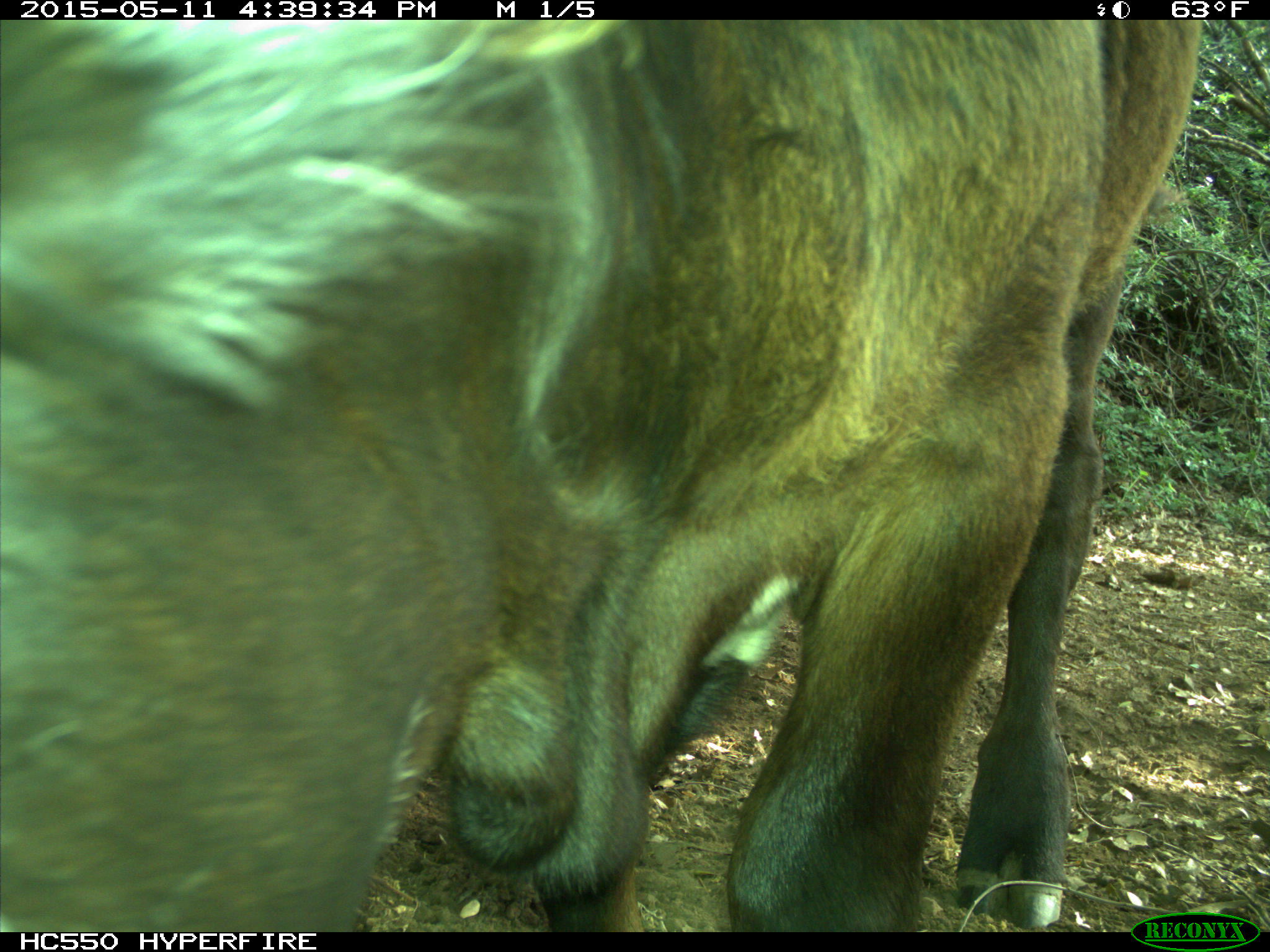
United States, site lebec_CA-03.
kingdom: Animalia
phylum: Chordata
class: Mammalia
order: Artiodactyla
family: Bovidae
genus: Bos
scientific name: Bos taurus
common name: domestic cow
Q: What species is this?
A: Bos taurus (domestic cow).